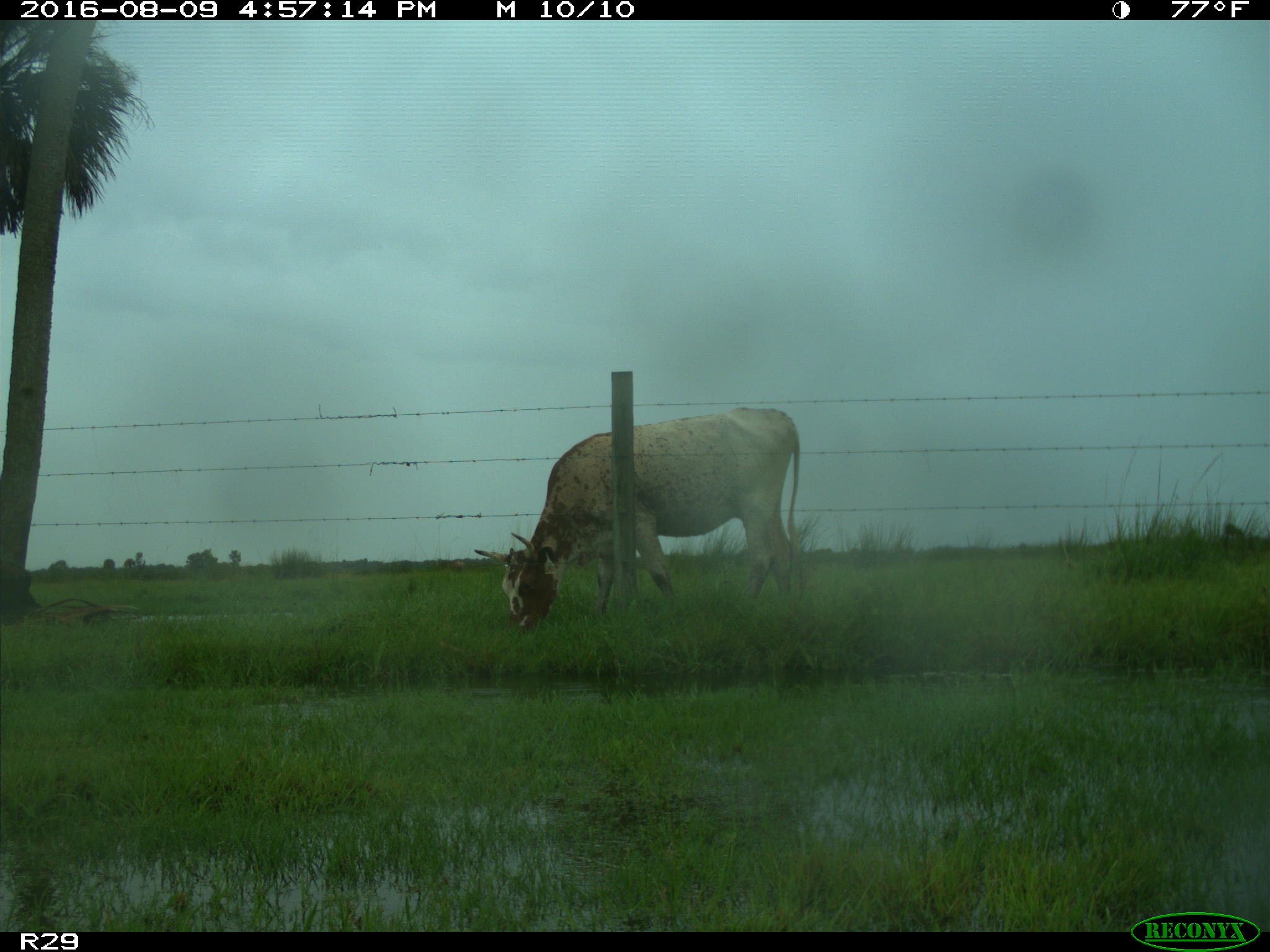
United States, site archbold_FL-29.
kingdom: Animalia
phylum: Chordata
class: Mammalia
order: Artiodactyla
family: Bovidae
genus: Bos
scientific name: Bos taurus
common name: domestic cow